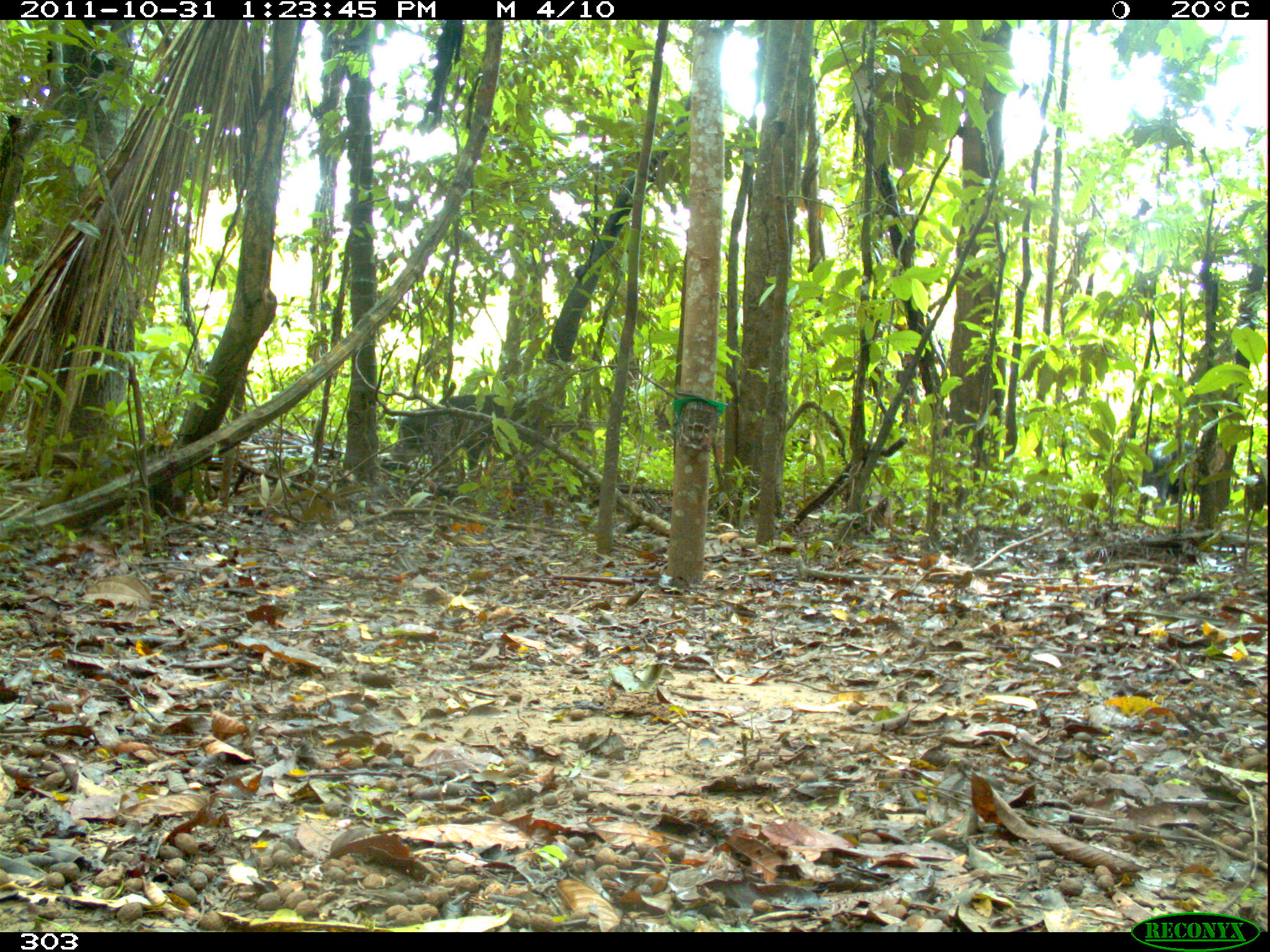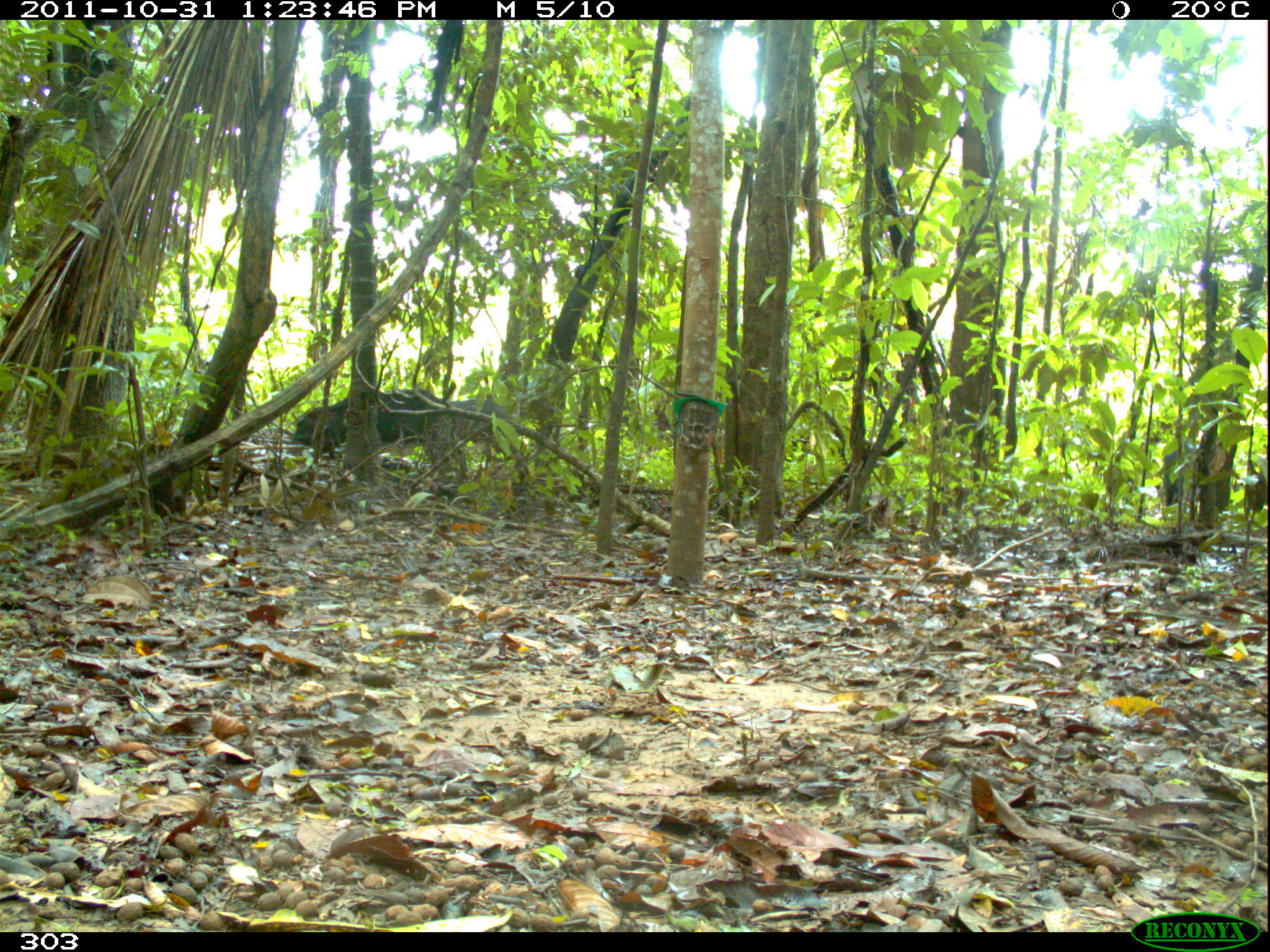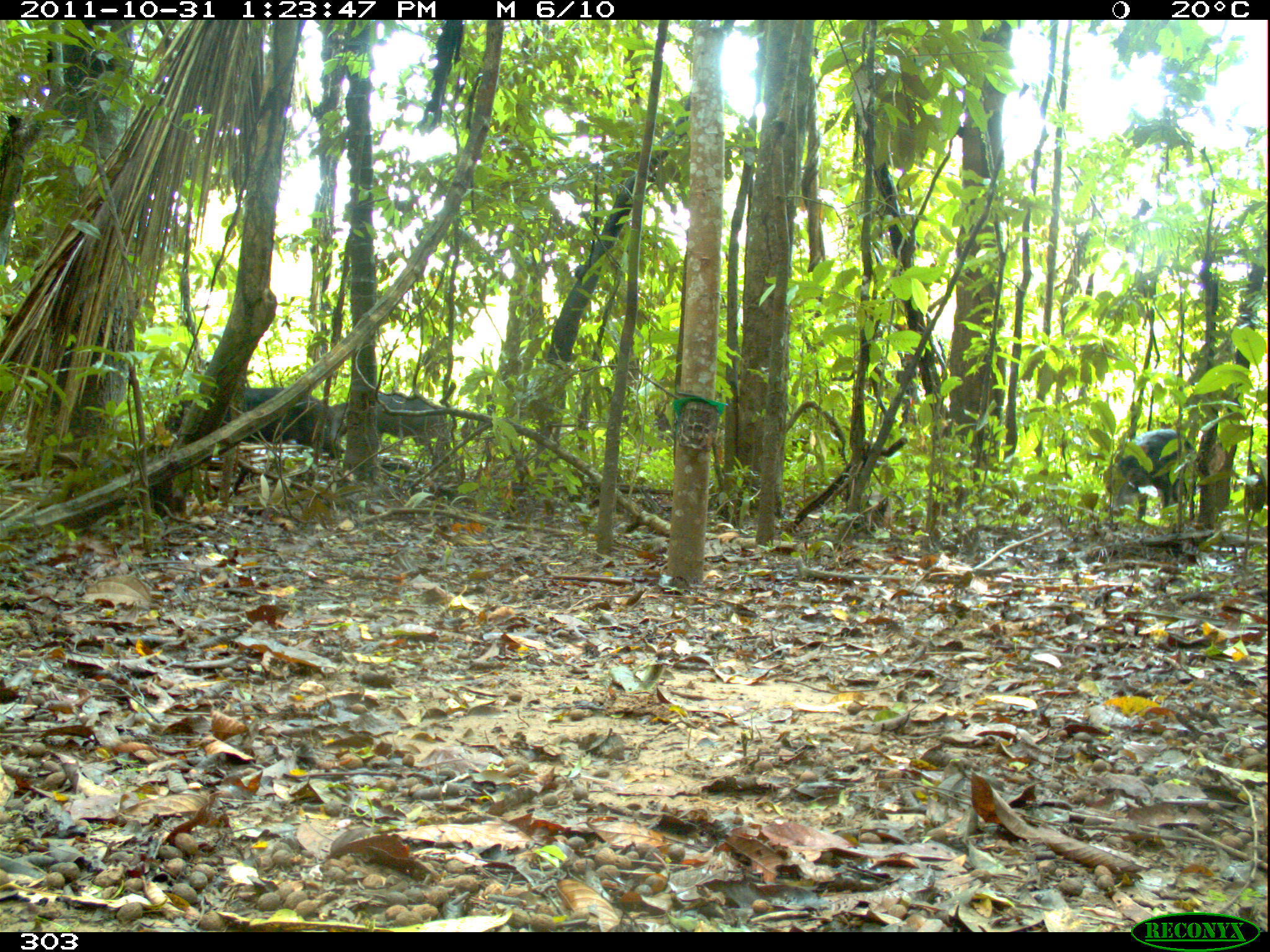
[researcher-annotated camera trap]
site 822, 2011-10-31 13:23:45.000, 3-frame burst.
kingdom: Animalia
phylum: Chordata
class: Mammalia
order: Artiodactyla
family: Tayassuidae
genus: Tayassu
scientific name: Tayassu pecari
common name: white-lipped peccary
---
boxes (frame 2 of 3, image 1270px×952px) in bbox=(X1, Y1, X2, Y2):
tayassu pecari: bbox=(292, 389, 455, 474); bbox=(441, 398, 514, 453)